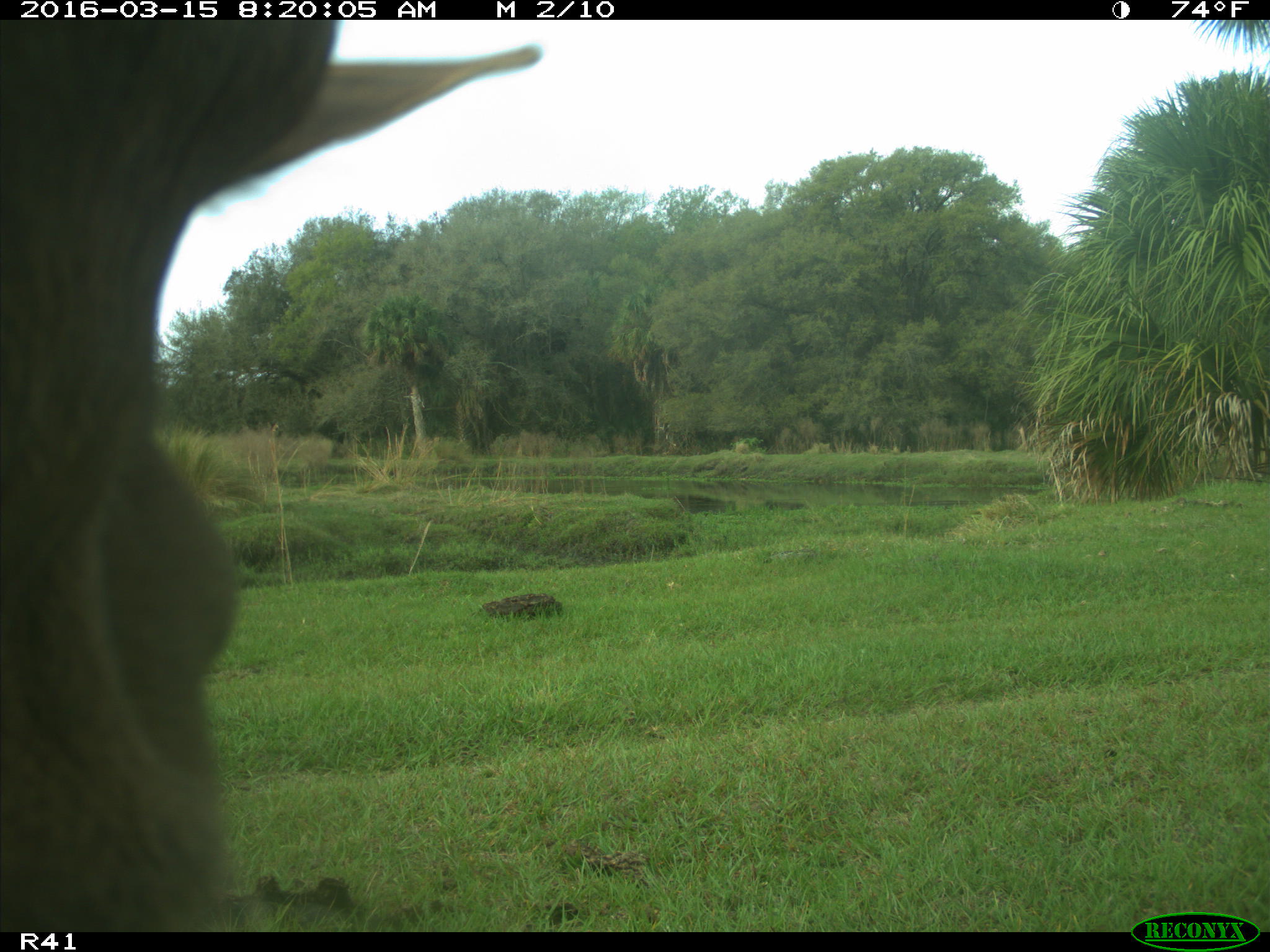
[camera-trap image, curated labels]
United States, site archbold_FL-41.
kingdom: Animalia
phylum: Chordata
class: Mammalia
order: Artiodactyla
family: Bovidae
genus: Bos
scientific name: Bos taurus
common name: domestic cow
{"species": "Bos taurus (domestic cow)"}